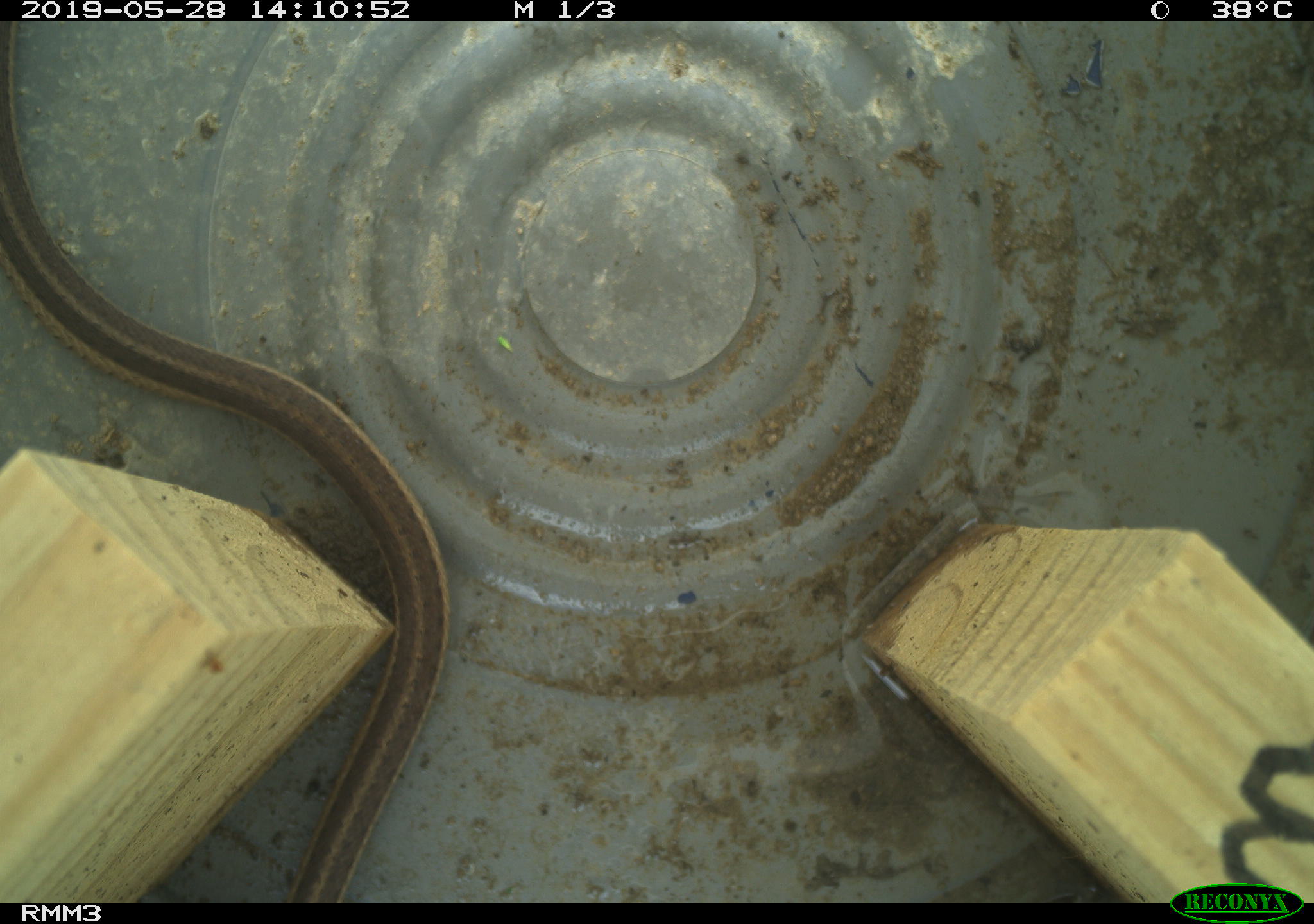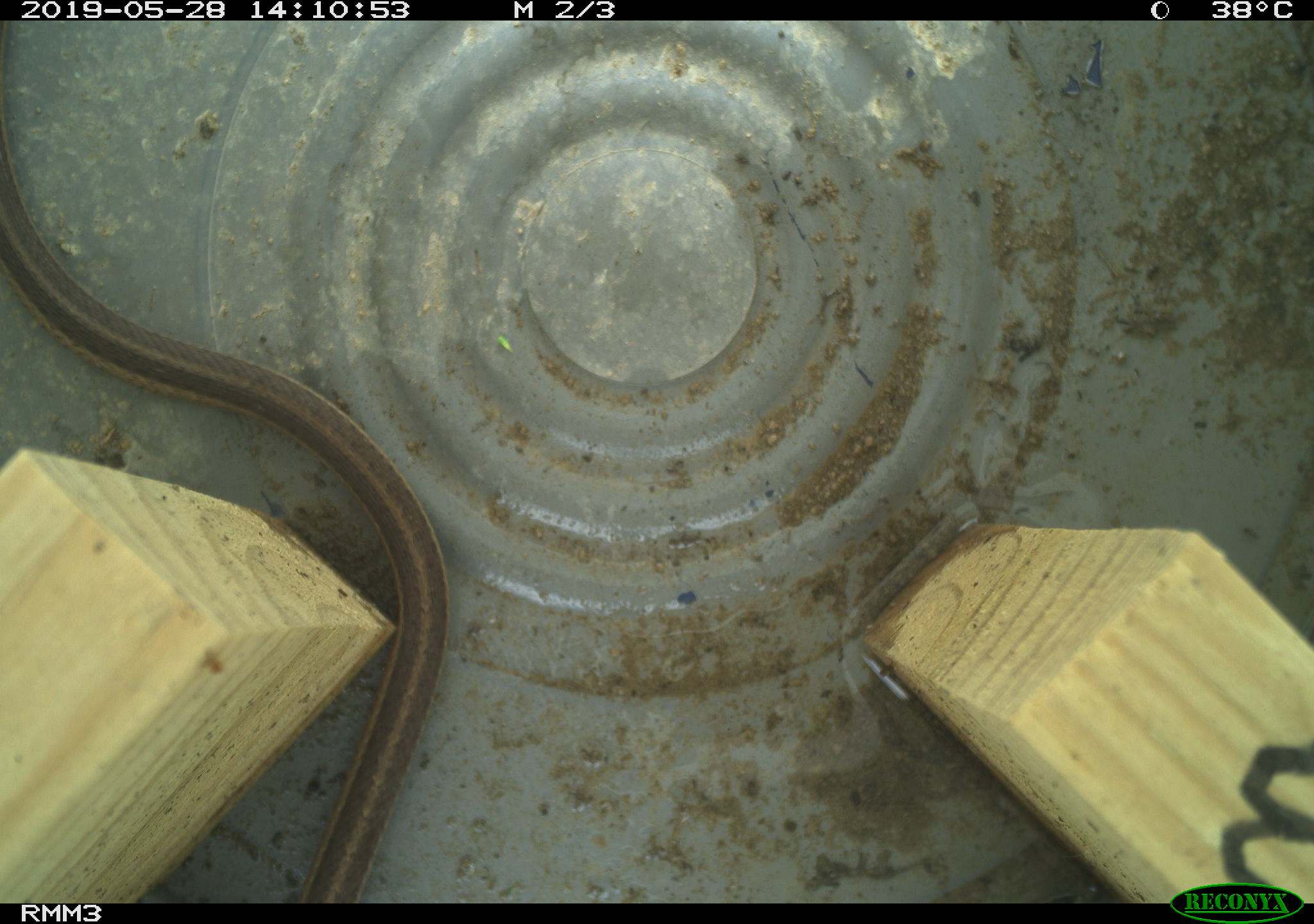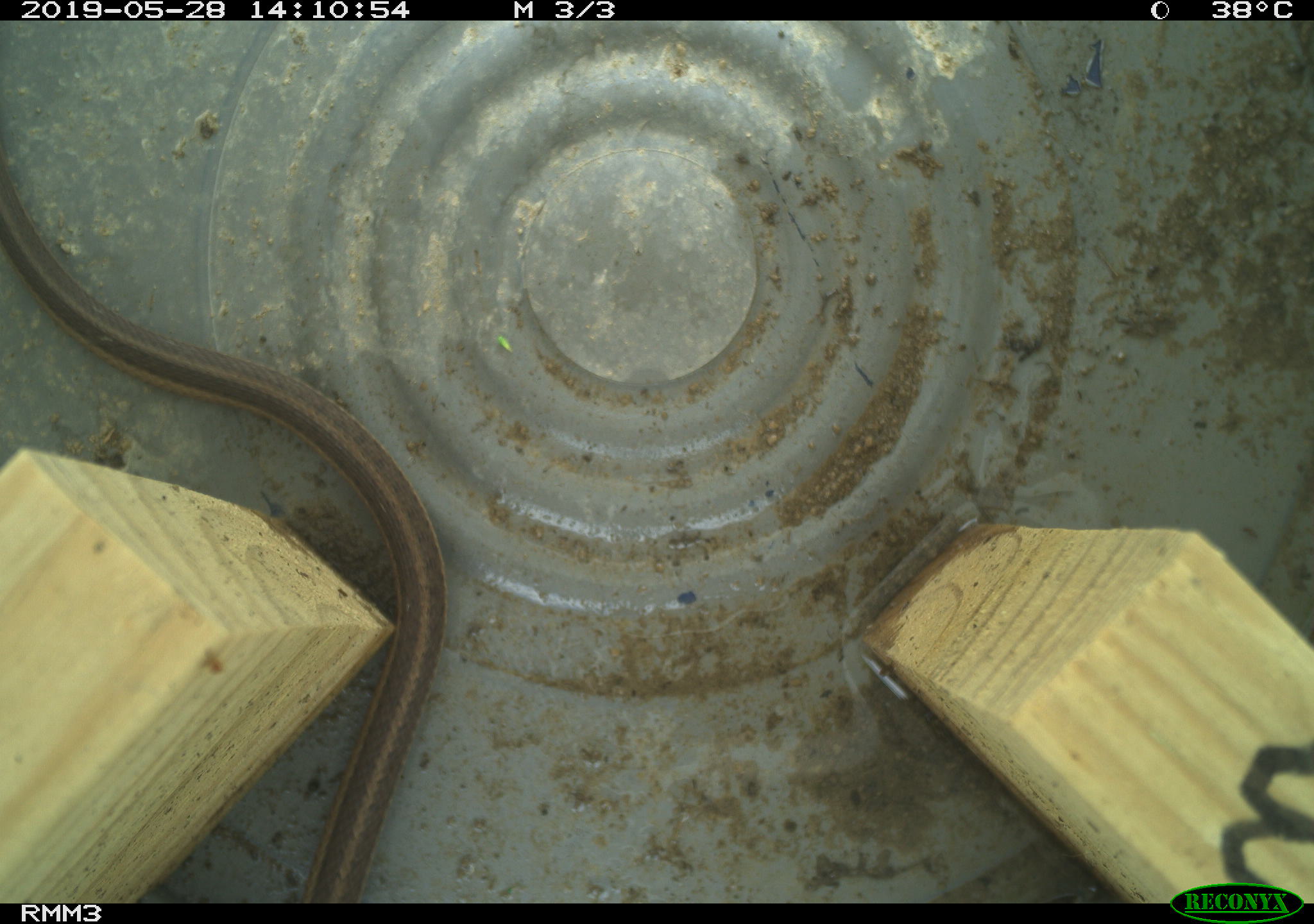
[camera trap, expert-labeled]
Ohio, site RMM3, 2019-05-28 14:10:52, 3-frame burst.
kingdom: Animalia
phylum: Chordata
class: Reptilia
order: Squamata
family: Colubridae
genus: Thamnophis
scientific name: Thamnophis sirtalis sirtalis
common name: eastern gartersnake